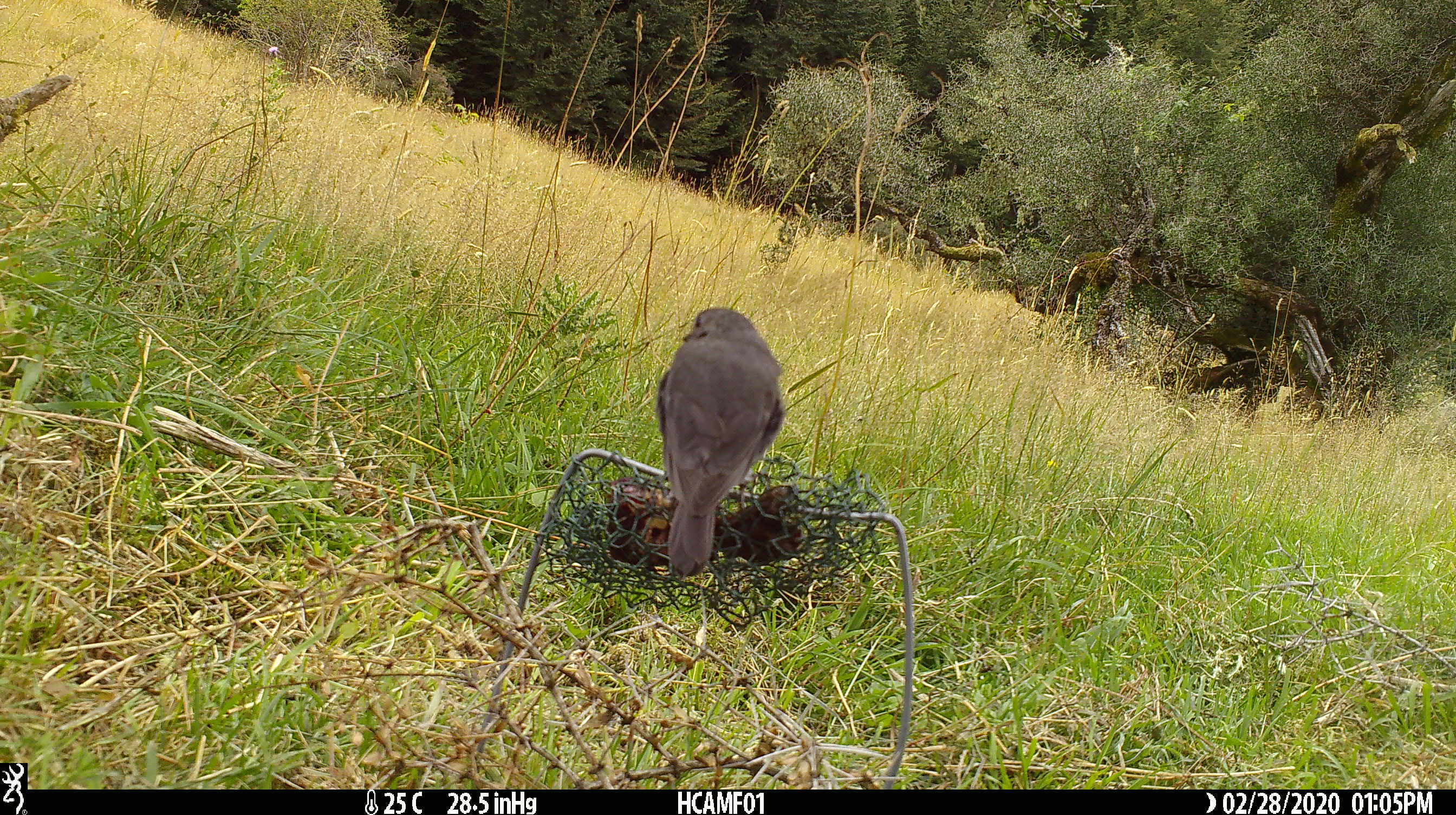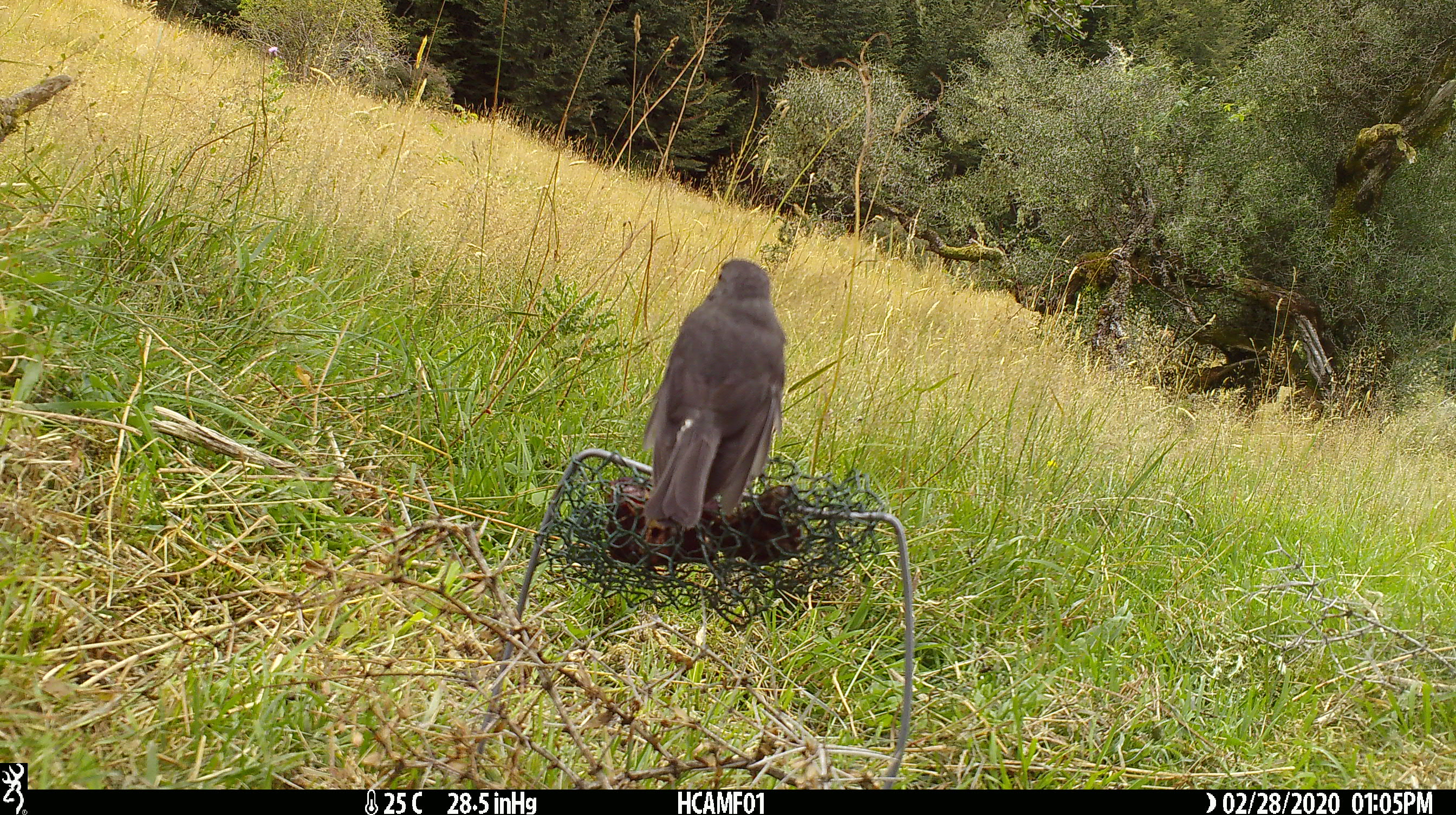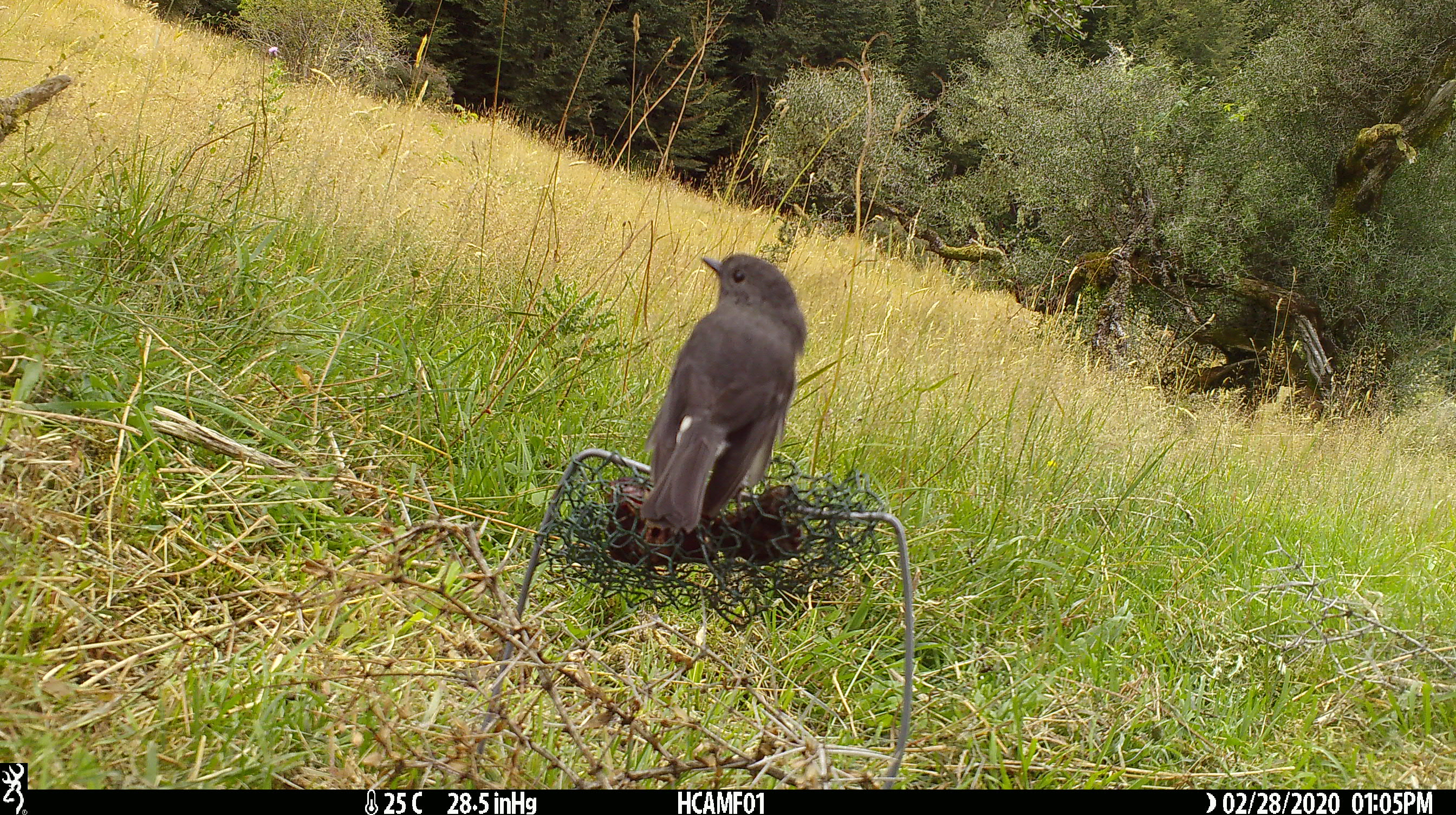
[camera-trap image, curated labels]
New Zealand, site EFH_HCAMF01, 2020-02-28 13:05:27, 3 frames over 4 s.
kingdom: Animalia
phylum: Chordata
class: Aves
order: Passeriformes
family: Petroicidae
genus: Petroica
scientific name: Petroica australis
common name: new zealand robin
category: robin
Robin (new zealand robin) (Petroica australis).